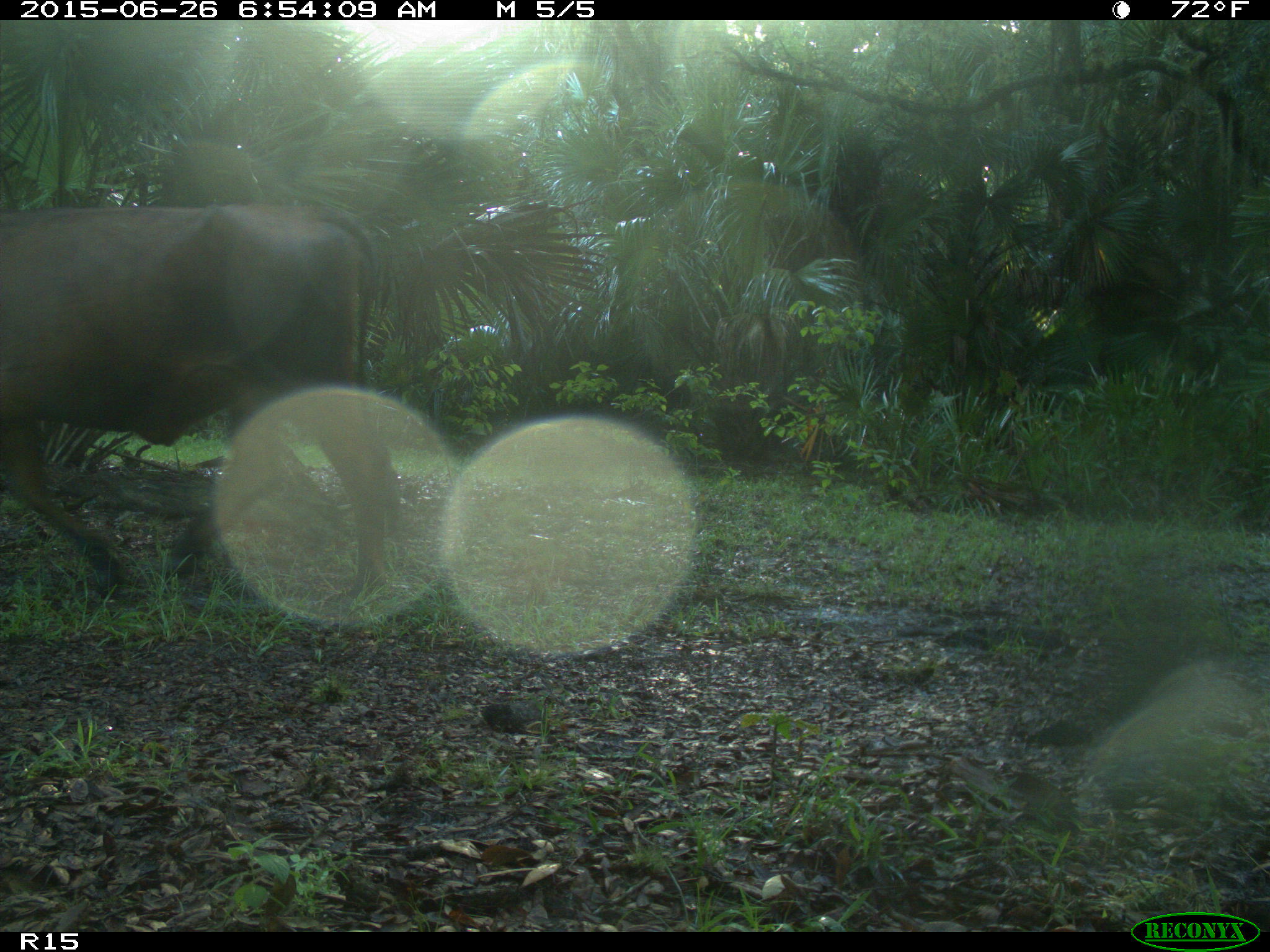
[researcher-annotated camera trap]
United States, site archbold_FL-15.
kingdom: Animalia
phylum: Chordata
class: Mammalia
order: Artiodactyla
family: Bovidae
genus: Bos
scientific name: Bos taurus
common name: domestic cow